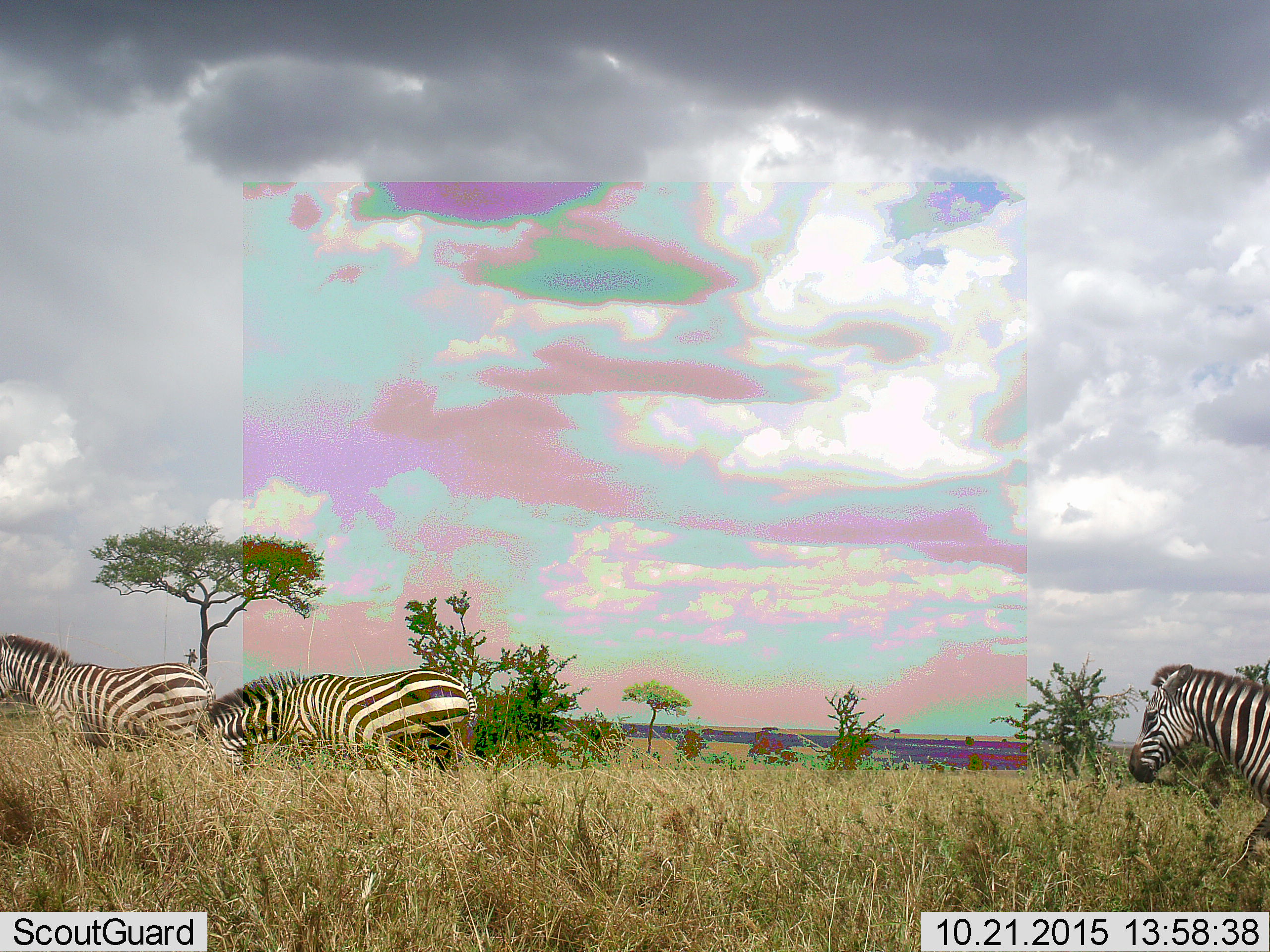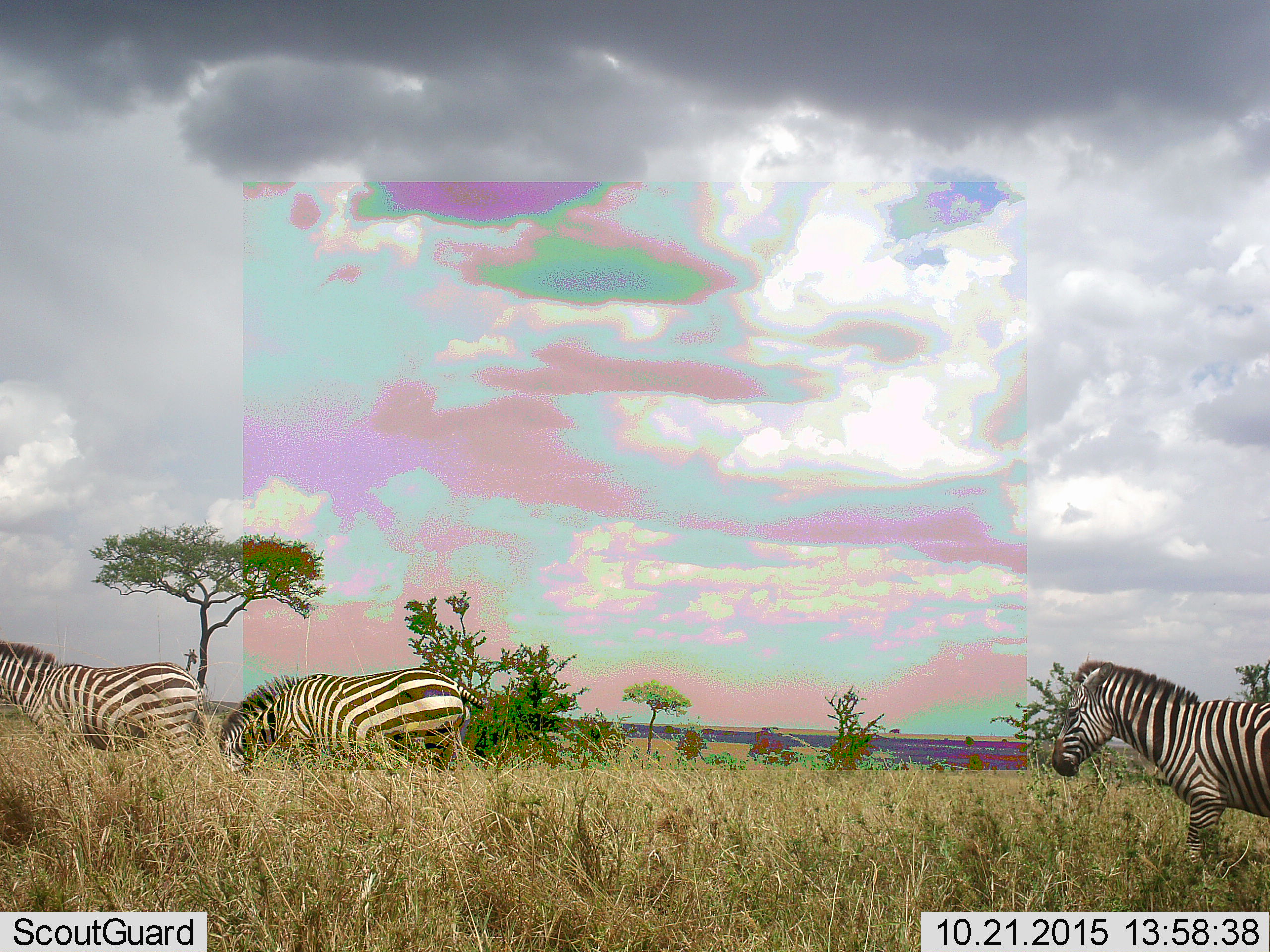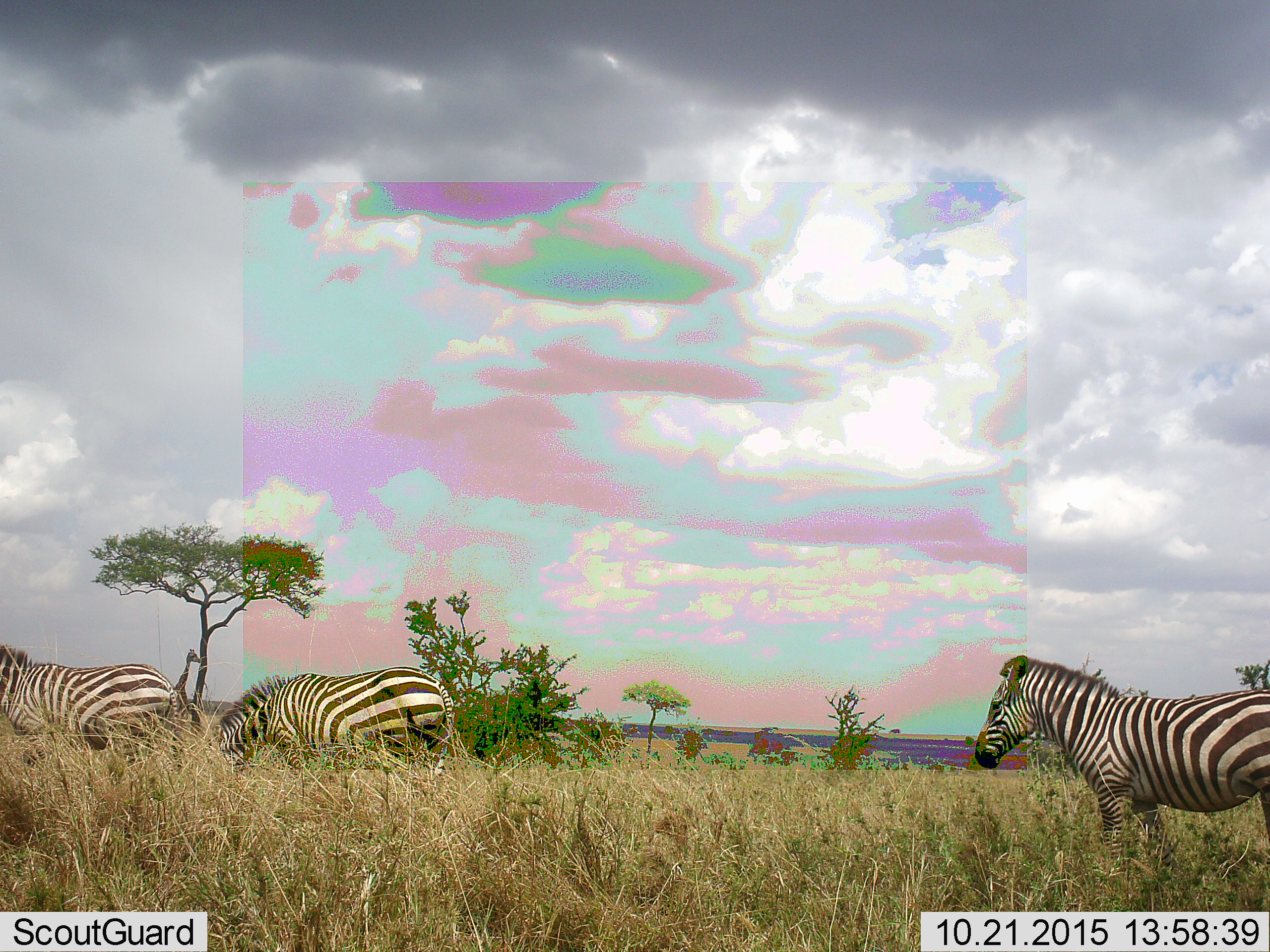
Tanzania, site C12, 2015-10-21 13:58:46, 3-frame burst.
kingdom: Animalia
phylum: Chordata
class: Mammalia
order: Perissodactyla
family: Equidae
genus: Equus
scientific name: Equus quagga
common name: plains zebra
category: zebra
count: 3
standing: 18%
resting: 0%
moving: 100%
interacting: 0%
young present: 0%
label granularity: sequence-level